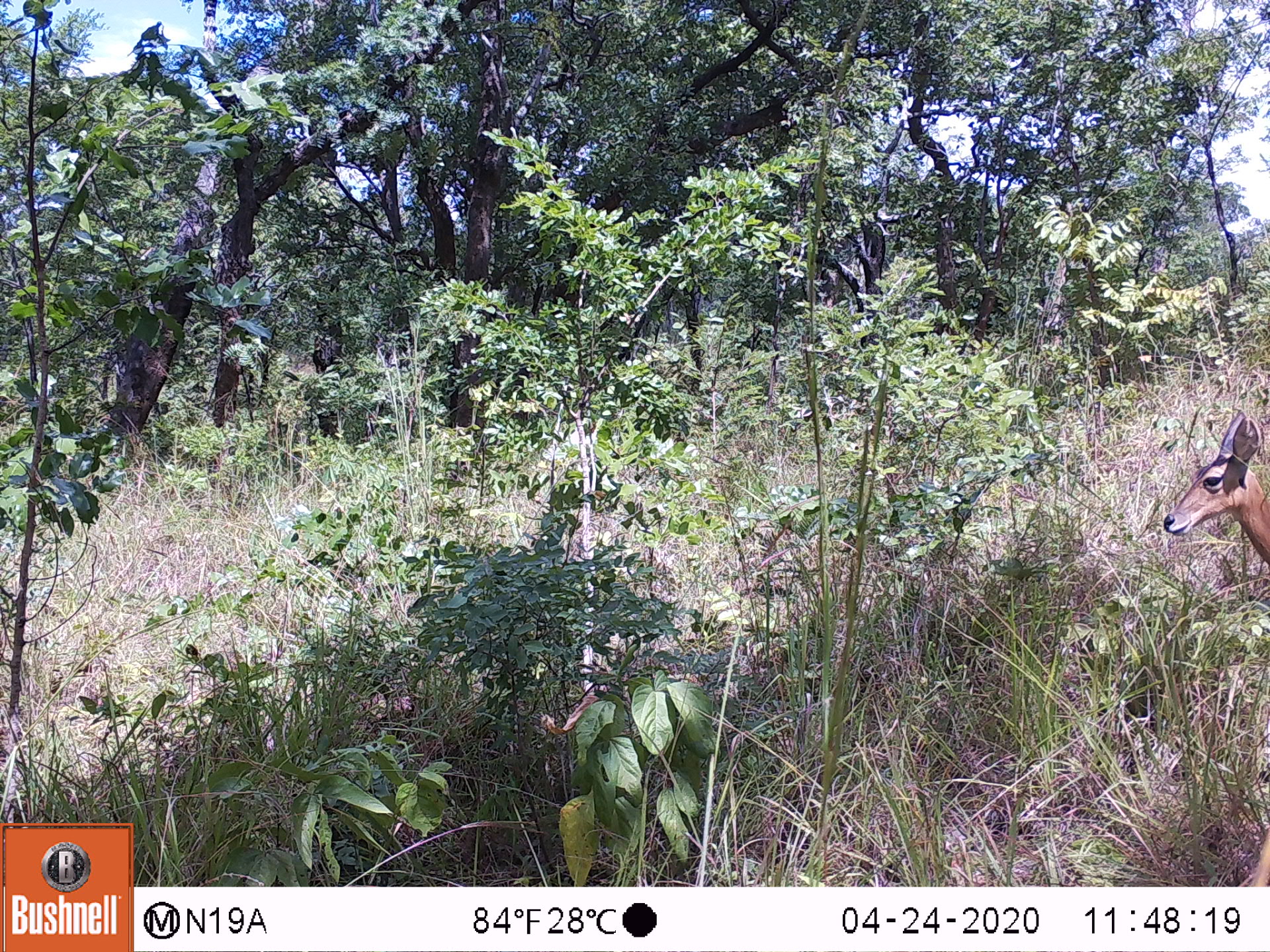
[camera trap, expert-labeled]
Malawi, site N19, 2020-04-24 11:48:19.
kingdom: Animalia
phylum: Chordata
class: Mammalia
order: Artiodactyla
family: Bovidae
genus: Redunca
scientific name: Redunca arundinum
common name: southern reedbuck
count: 1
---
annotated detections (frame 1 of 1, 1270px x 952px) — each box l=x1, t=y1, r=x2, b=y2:
southern reedbuck: l=1165, t=402, r=1262, b=592